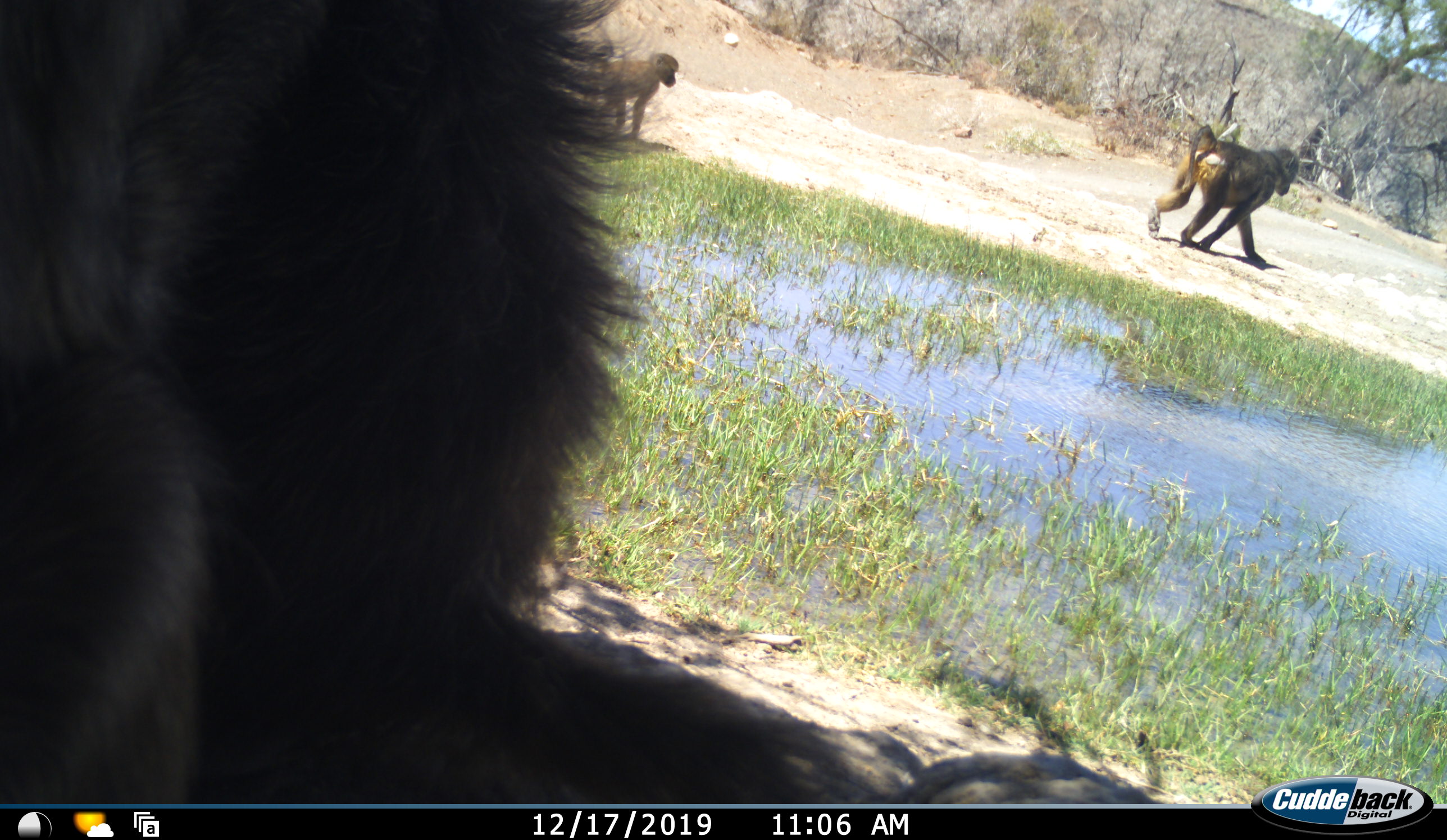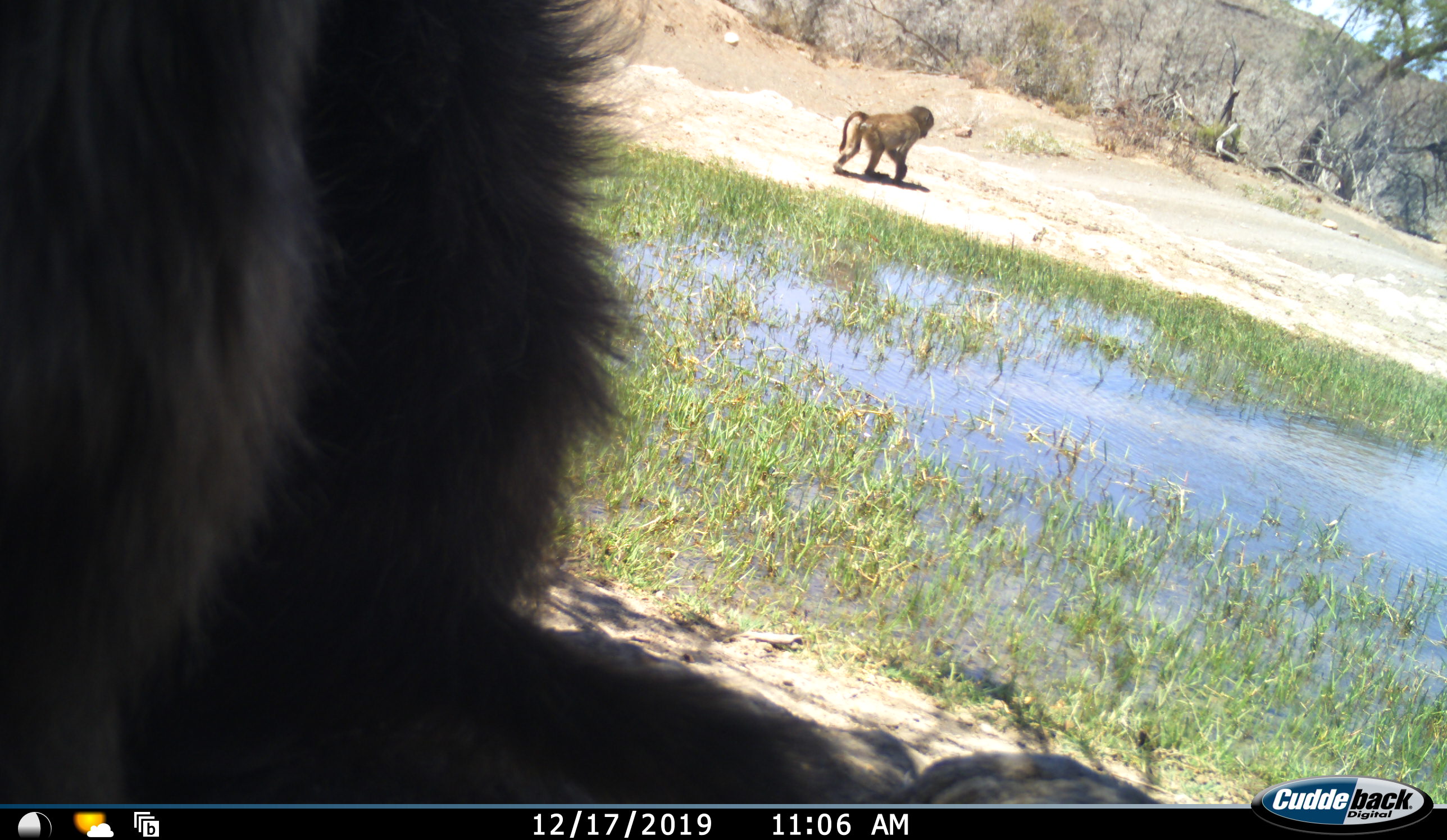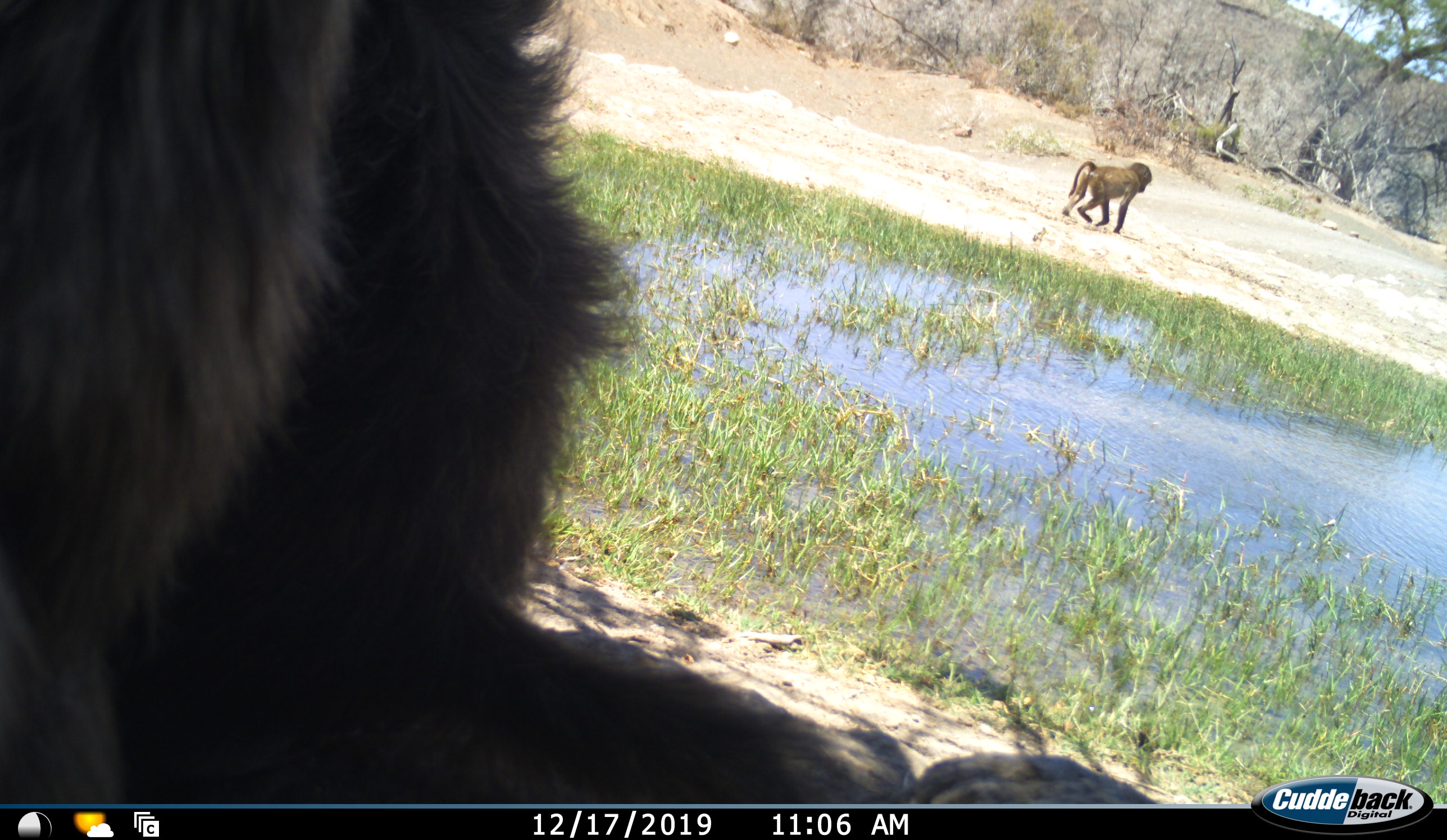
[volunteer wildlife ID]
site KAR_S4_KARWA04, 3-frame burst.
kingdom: Animalia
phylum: Chordata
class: Mammalia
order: Primates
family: Cercopithecidae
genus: Papio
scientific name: Papio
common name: baboon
Baboon (Papio), count 3. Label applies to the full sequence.